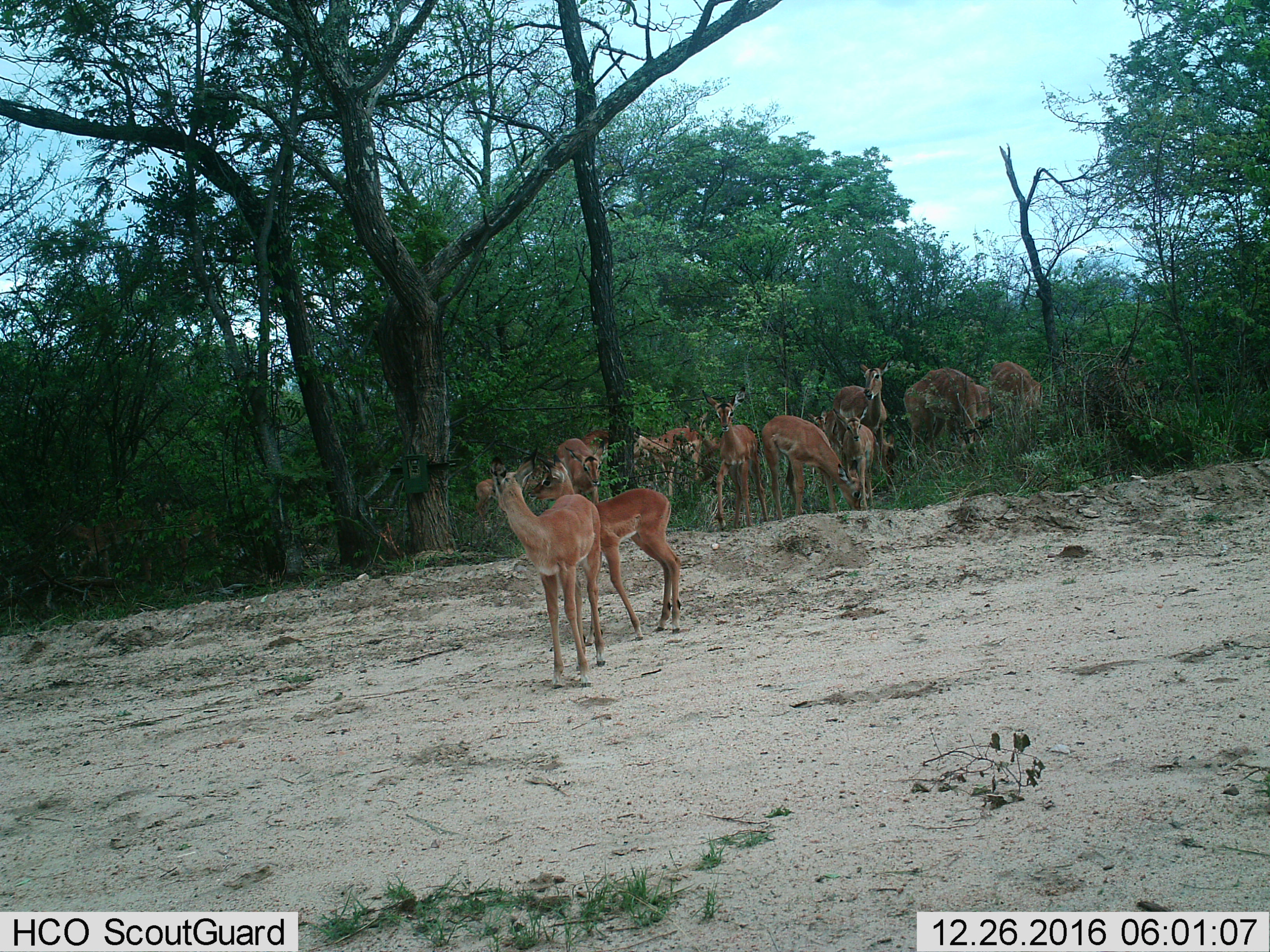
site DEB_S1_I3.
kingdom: Animalia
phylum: Chordata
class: Mammalia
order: Artiodactyla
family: Bovidae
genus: Aepyceros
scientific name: Aepyceros melampus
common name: impala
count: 11-50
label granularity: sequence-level